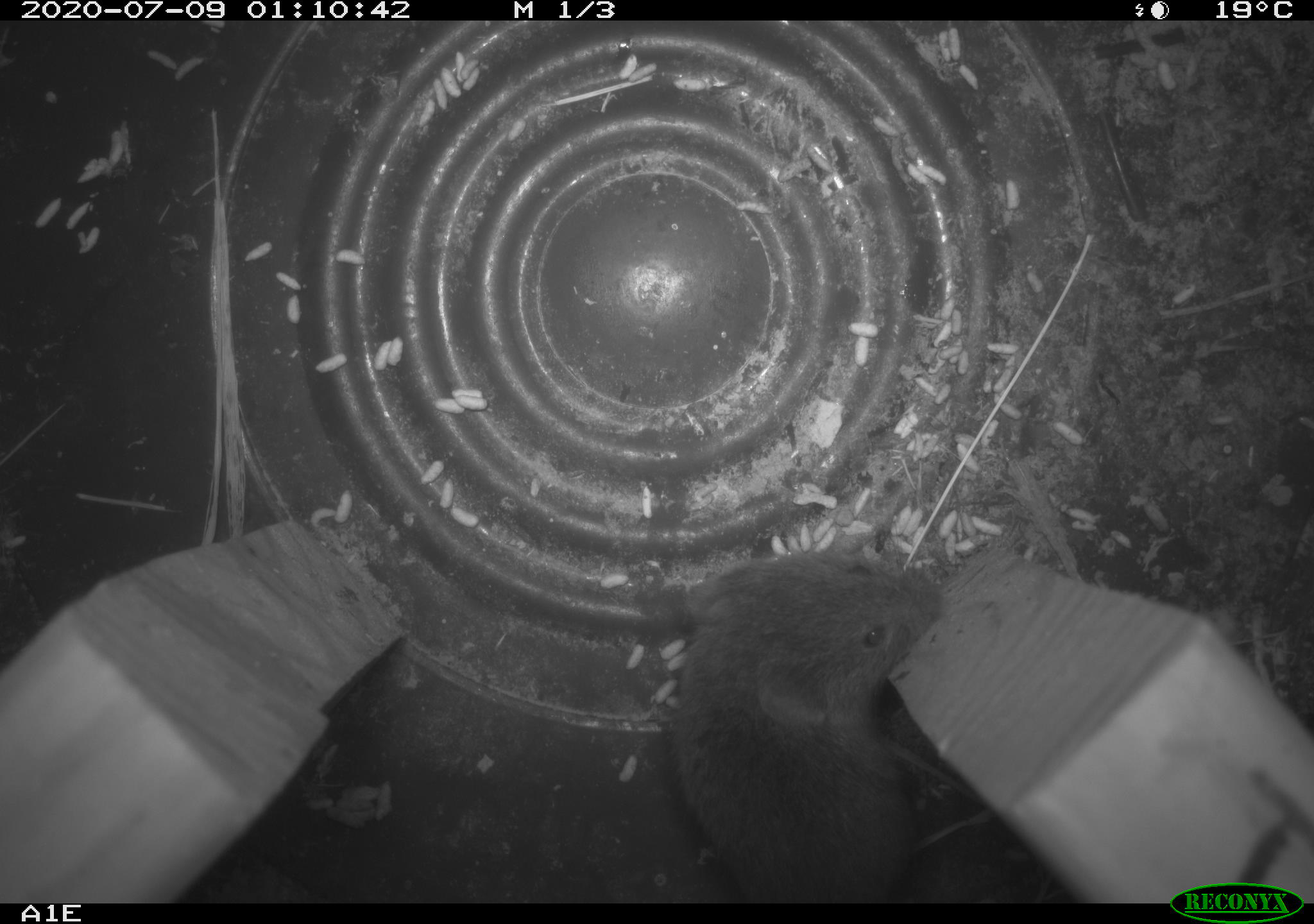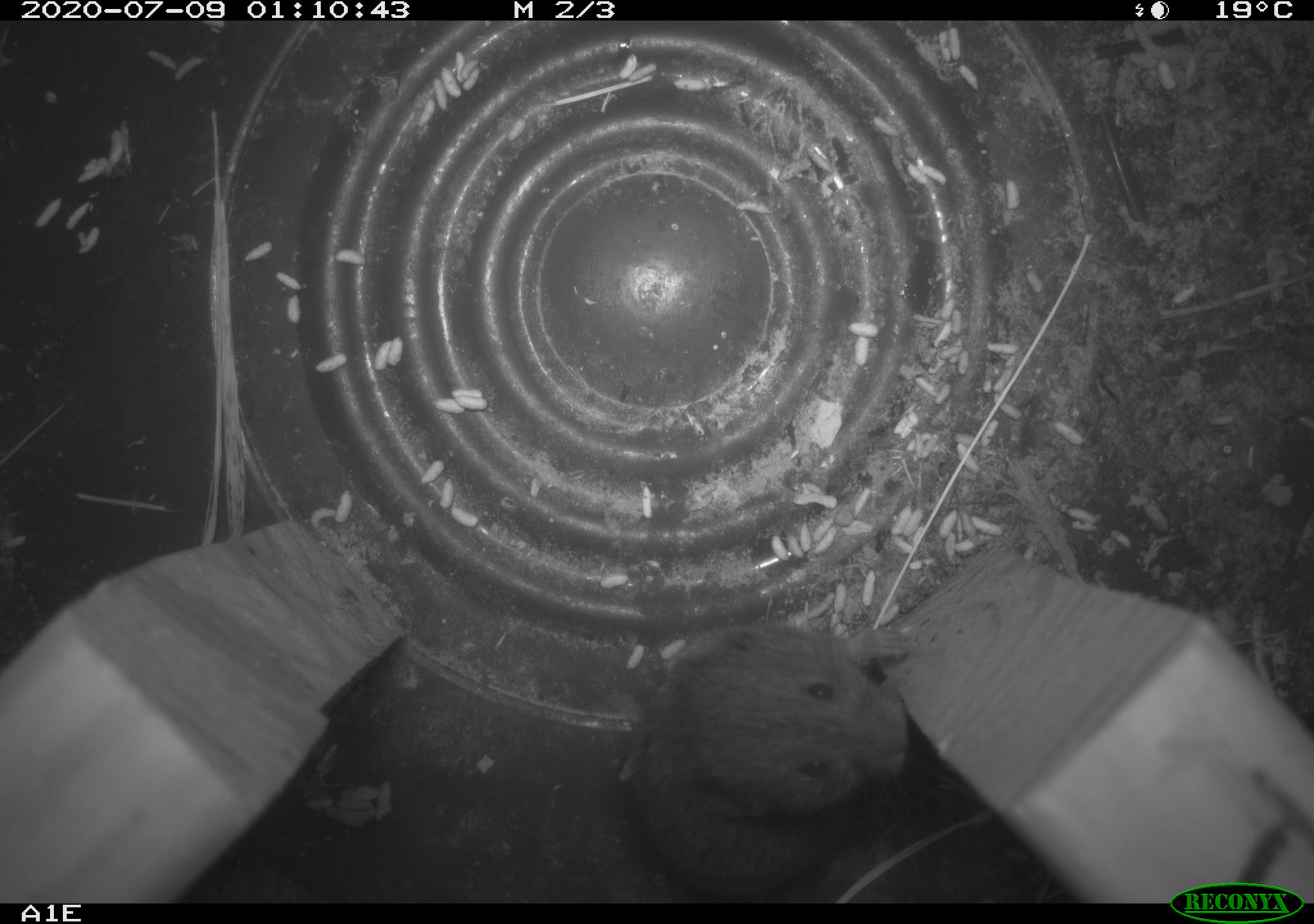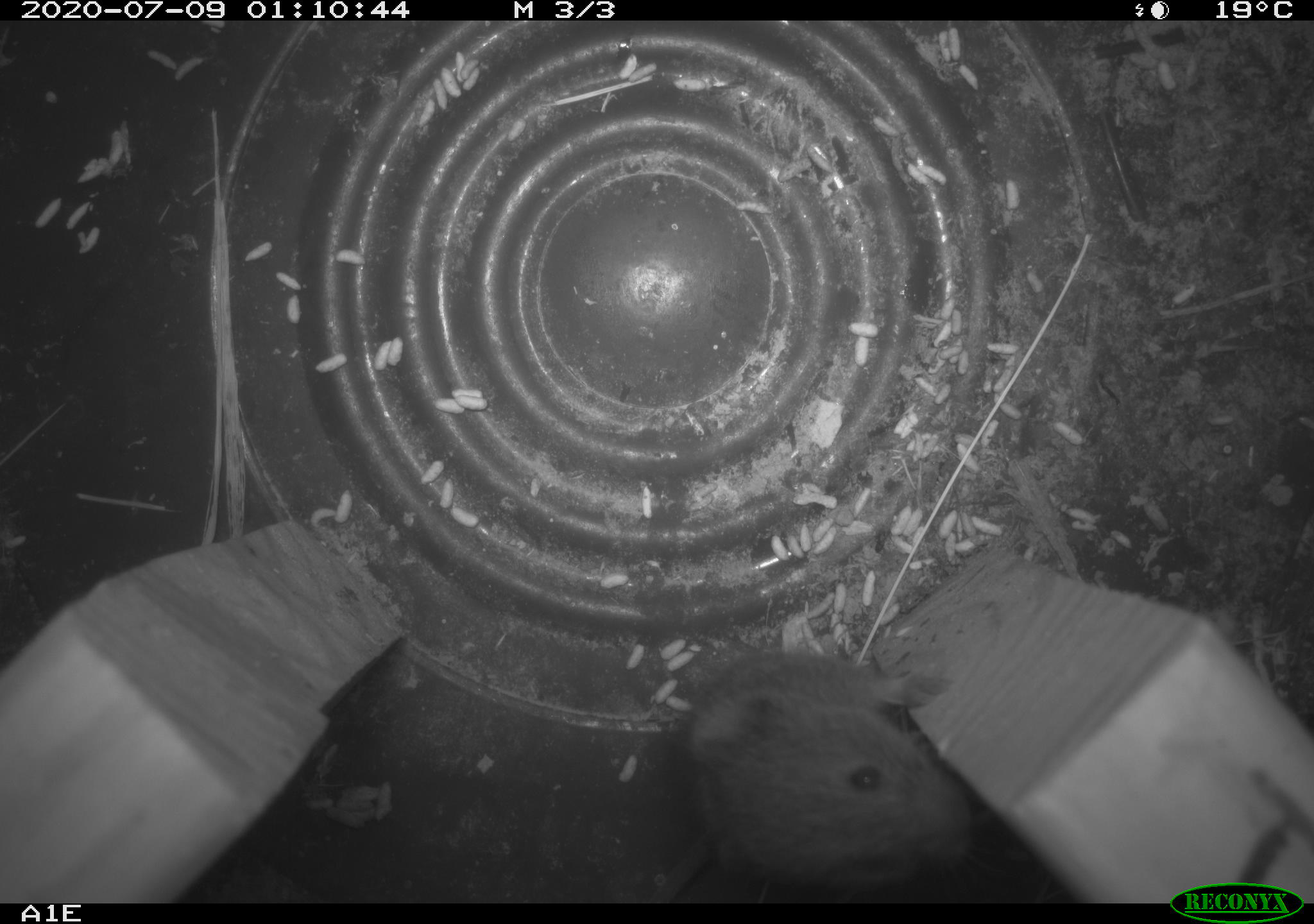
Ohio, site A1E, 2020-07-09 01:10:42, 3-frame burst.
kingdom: Animalia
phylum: Chordata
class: Mammalia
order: Rodentia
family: Cricetidae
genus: Microtus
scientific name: Microtus pennsylvanicus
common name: meadow vole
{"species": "meadow vole (Microtus pennsylvanicus)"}